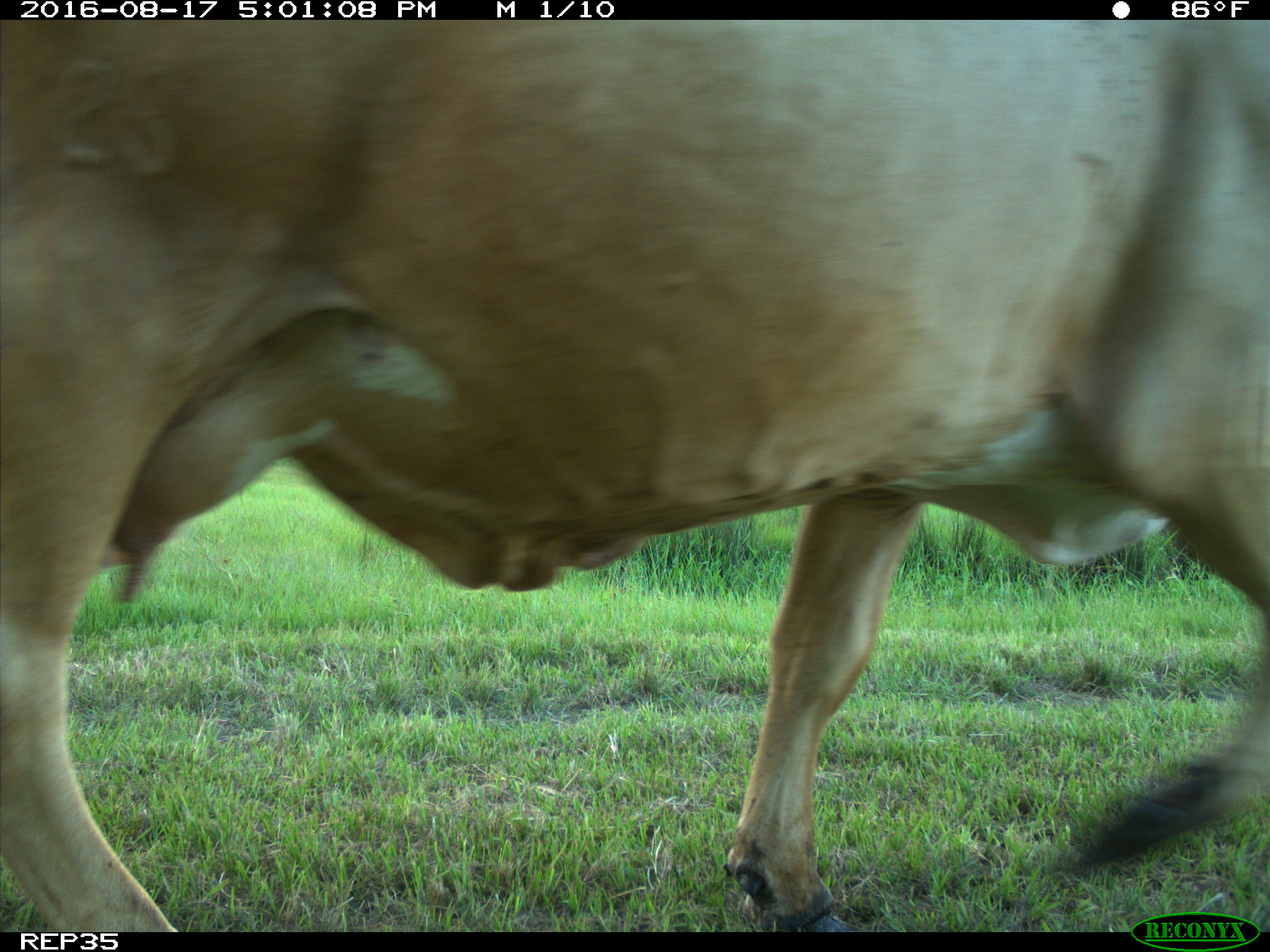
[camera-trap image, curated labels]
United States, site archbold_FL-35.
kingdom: Animalia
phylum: Chordata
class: Mammalia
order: Artiodactyla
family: Bovidae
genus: Bos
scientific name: Bos taurus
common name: domestic cow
Bos taurus (domestic cow).